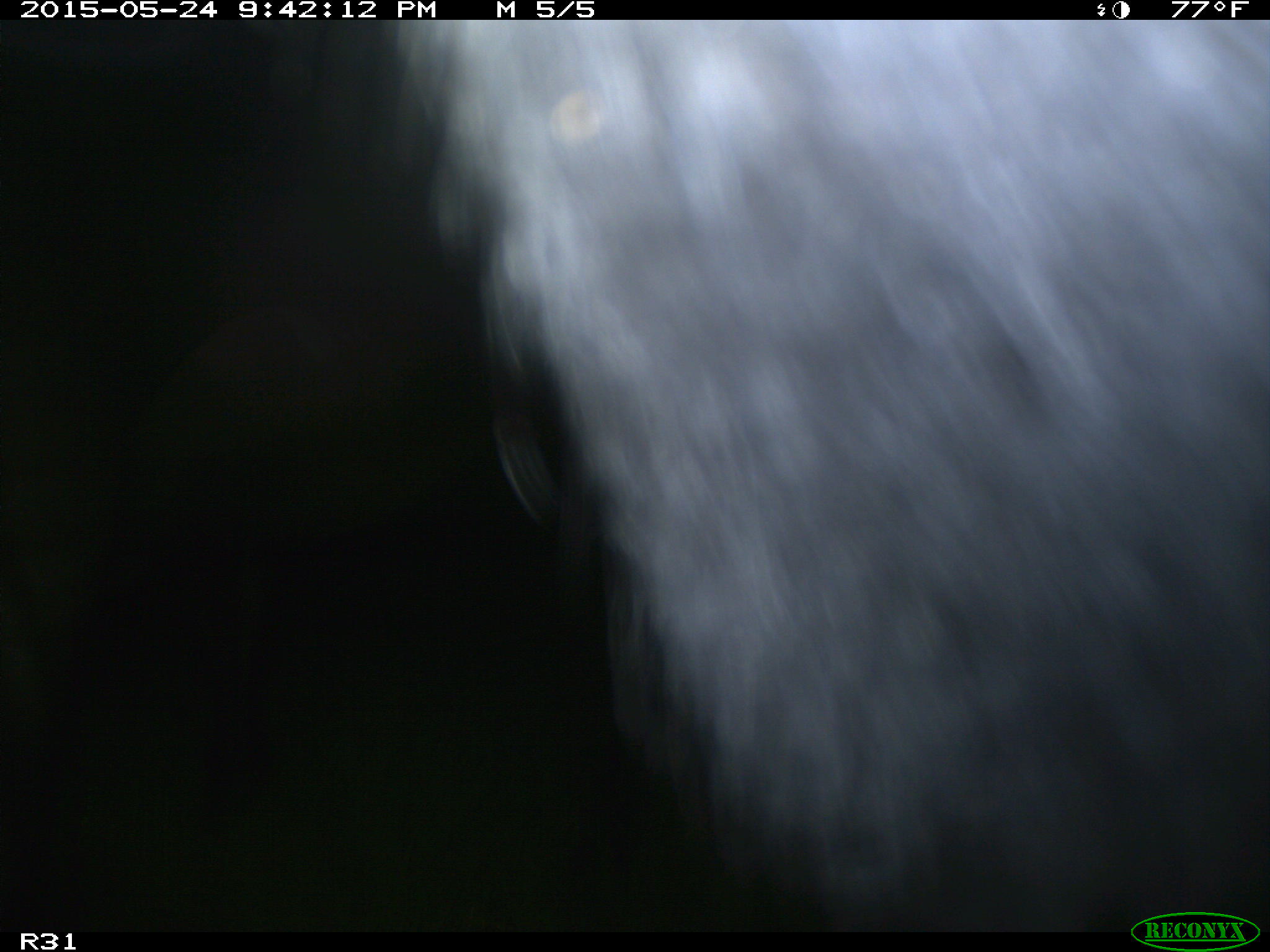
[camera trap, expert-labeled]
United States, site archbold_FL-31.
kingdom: Animalia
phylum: Chordata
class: Mammalia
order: Artiodactyla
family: Bovidae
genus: Bos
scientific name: Bos taurus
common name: domestic cow